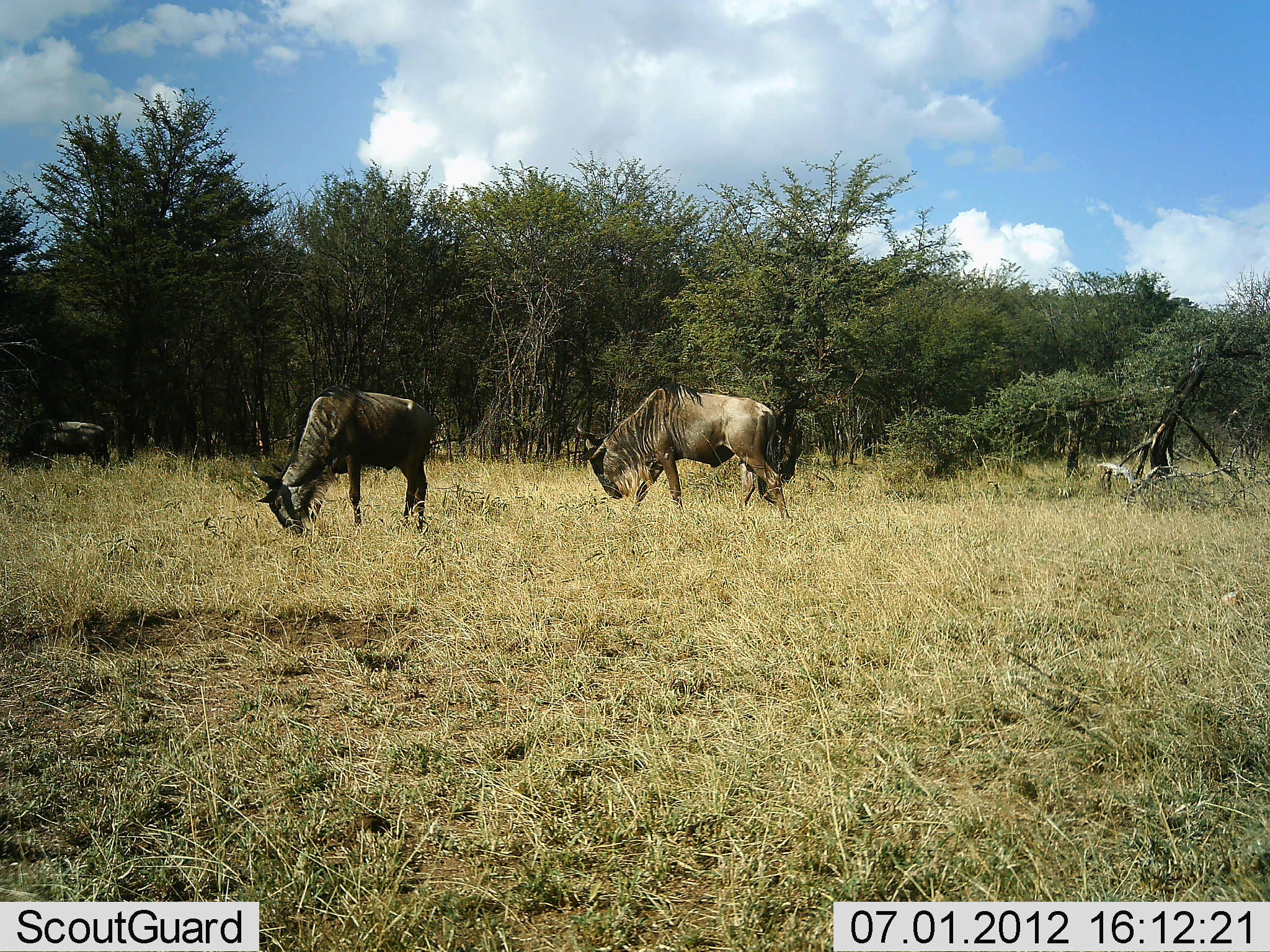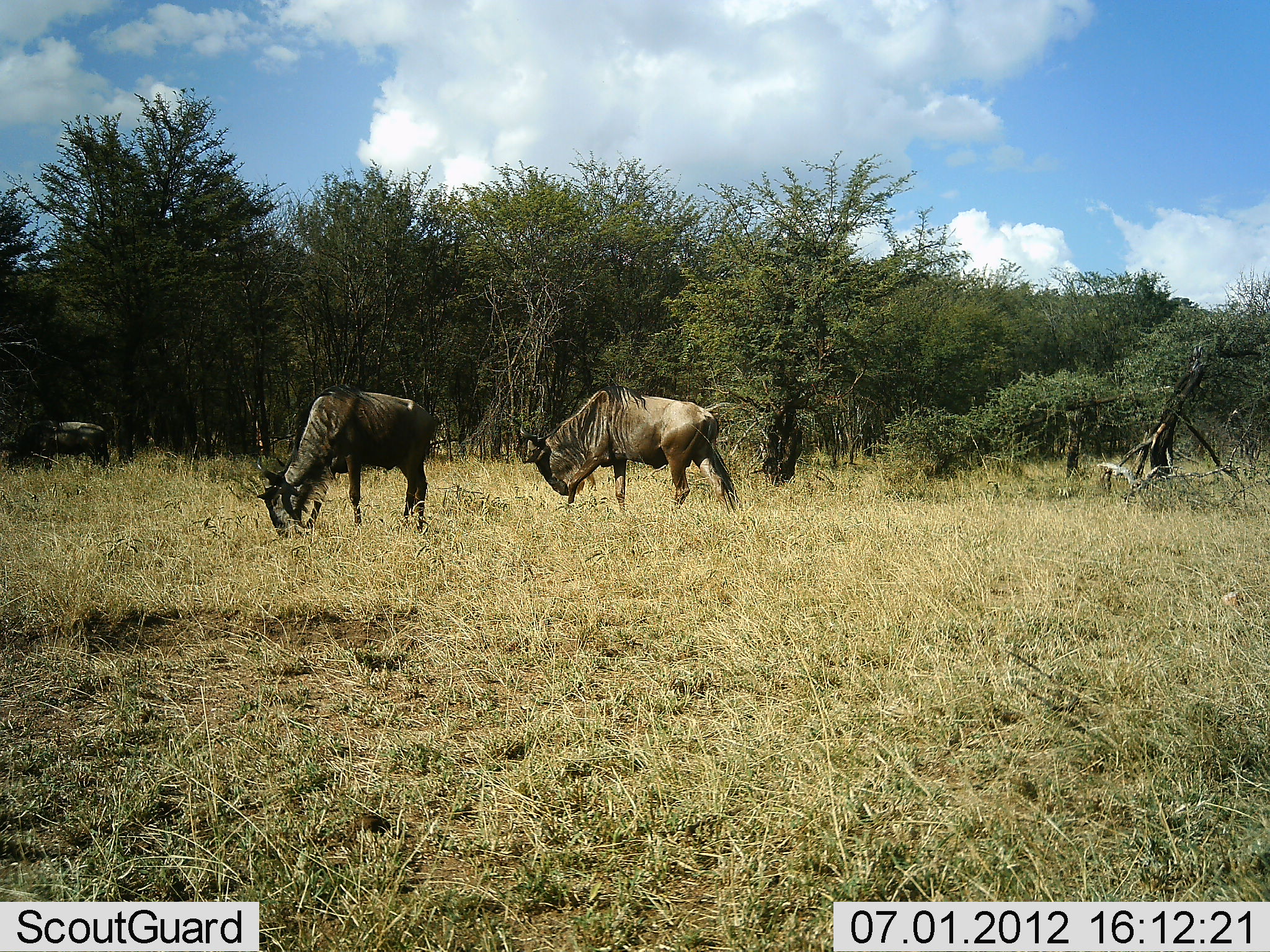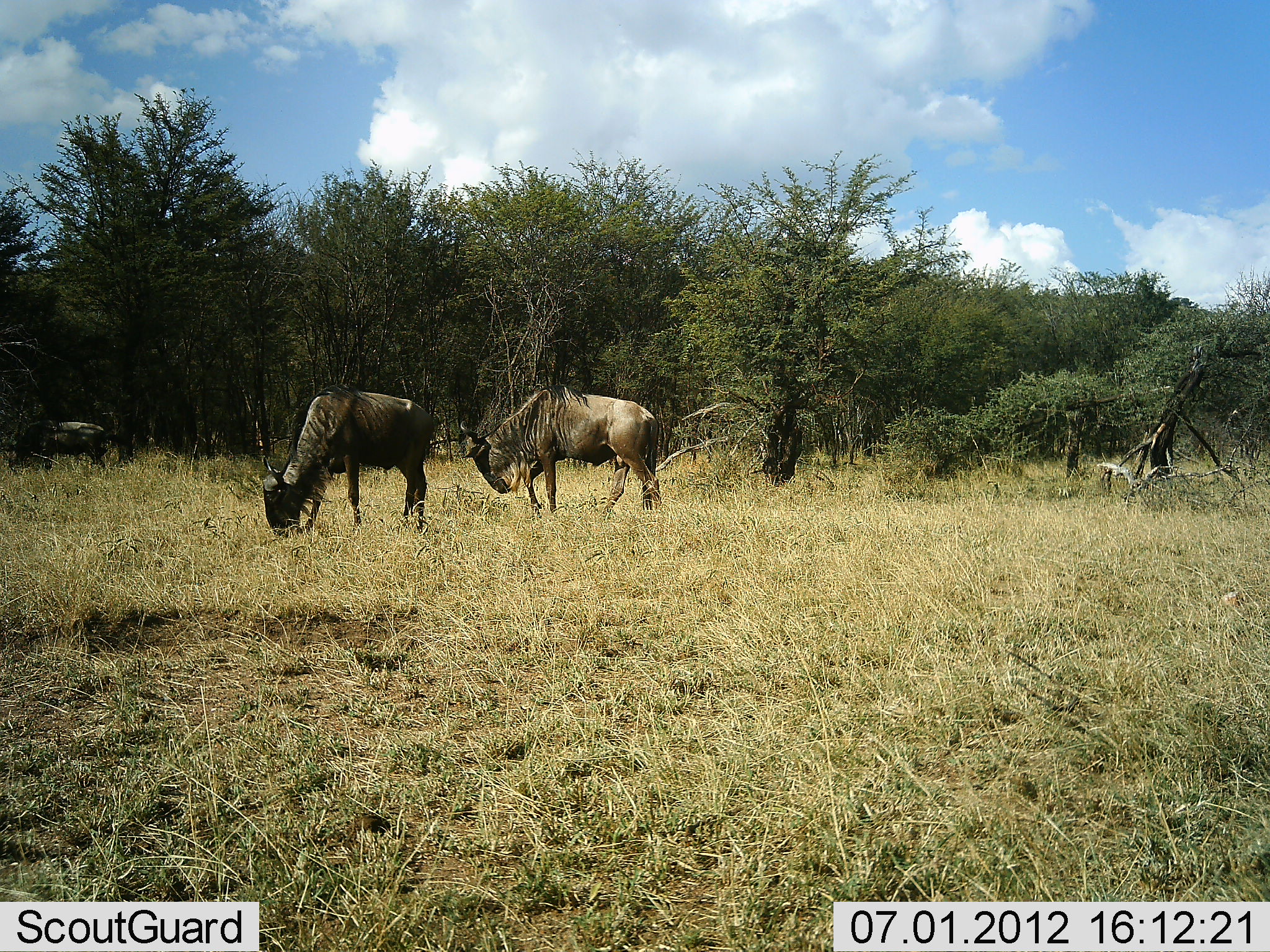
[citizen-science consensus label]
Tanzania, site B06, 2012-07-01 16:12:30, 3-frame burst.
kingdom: Animalia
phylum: Chordata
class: Mammalia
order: Artiodactyla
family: Bovidae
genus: Connochaetes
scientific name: Connochaetes taurinus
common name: blue wildebeest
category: wildebeest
Wildebeest (blue wildebeest) (Connochaetes taurinus), count 3. Behavior (volunteer vote fractions): standing 20%, resting 10%, moving 70%, interacting 0%. Young present (vote fraction): 0%. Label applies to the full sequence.